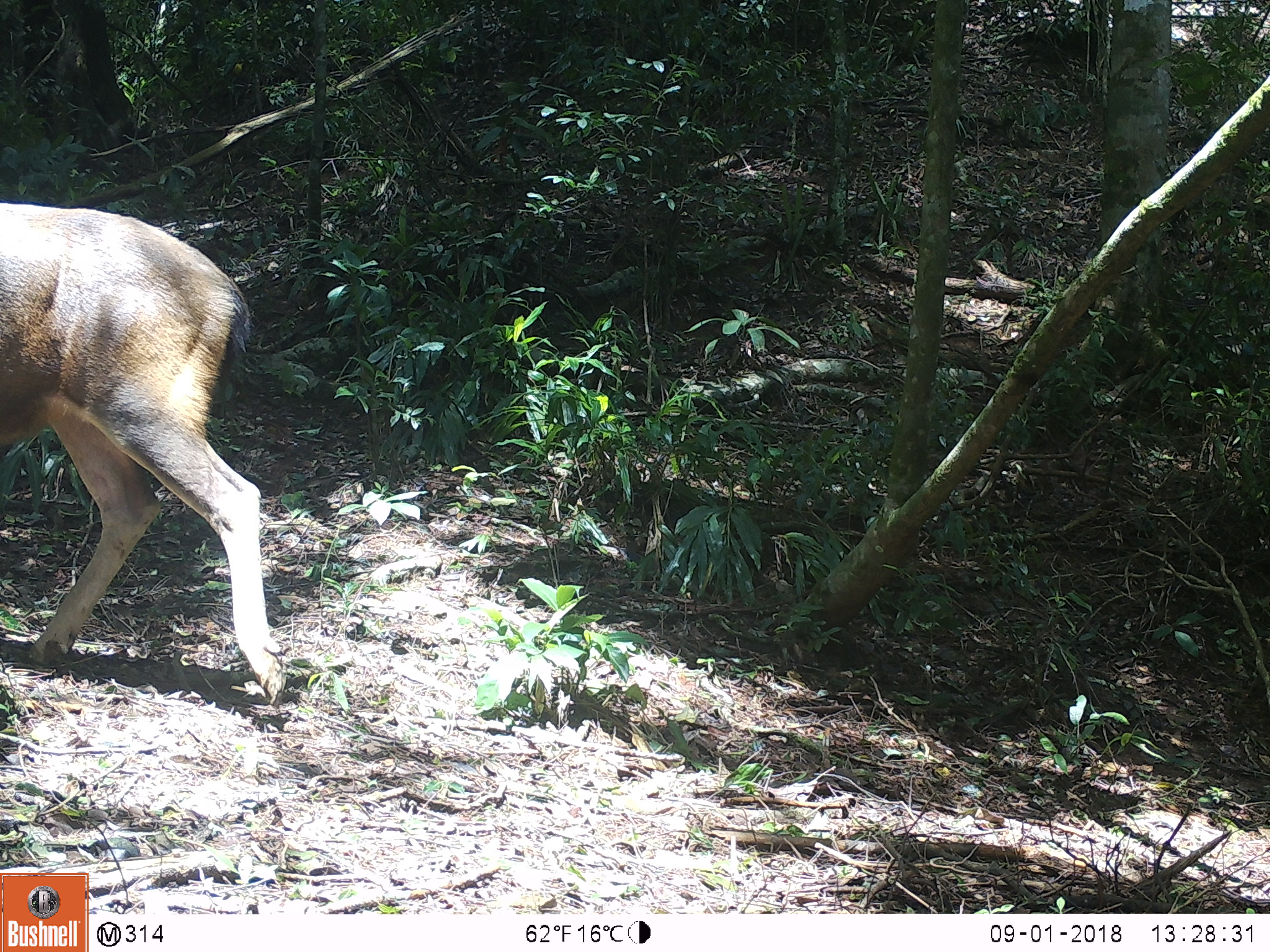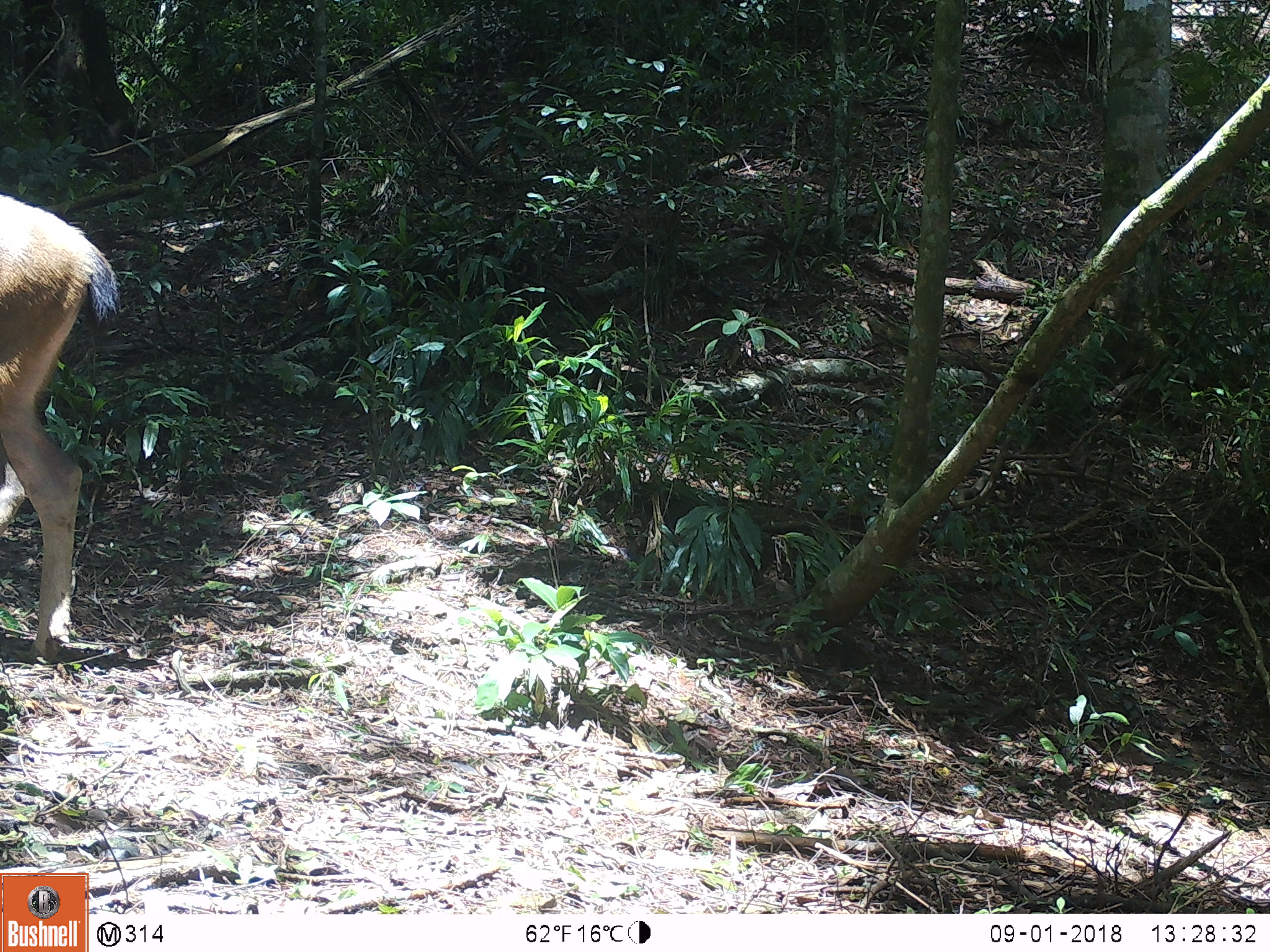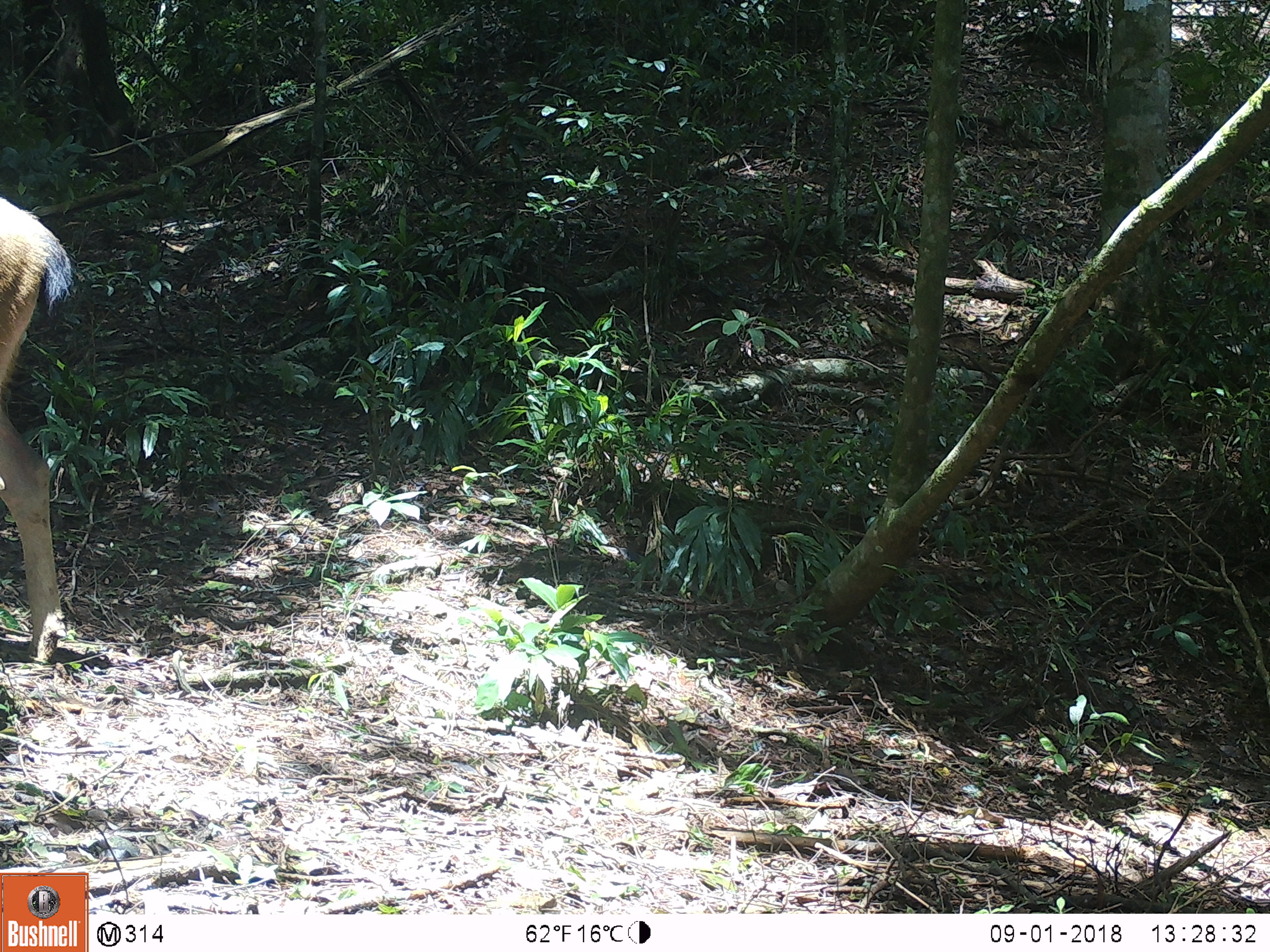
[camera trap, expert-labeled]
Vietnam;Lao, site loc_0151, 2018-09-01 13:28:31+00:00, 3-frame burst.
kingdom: Animalia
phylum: Chordata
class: Mammalia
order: Artiodactyla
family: Cervidae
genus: Rusa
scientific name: Rusa unicolor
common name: sambar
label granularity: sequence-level